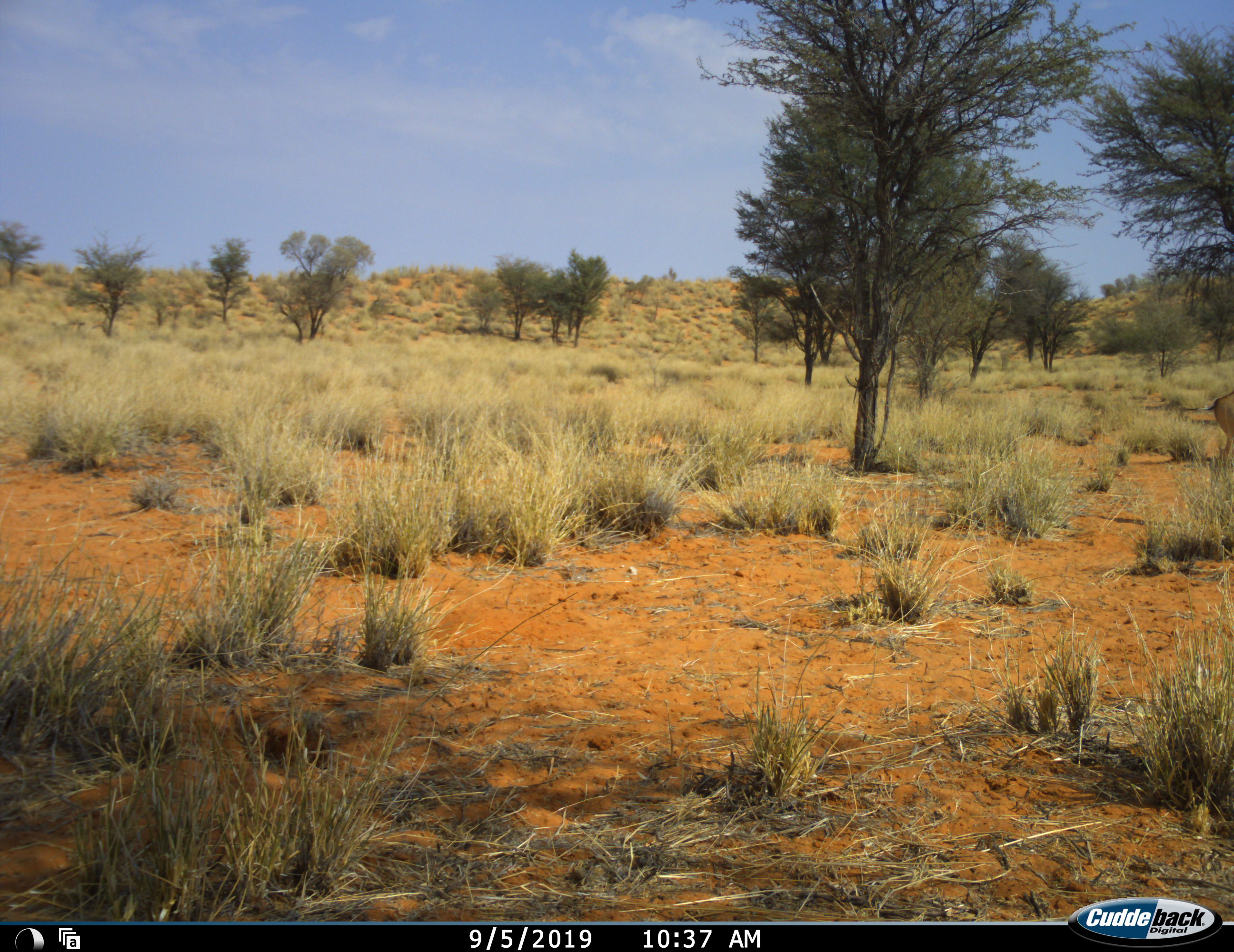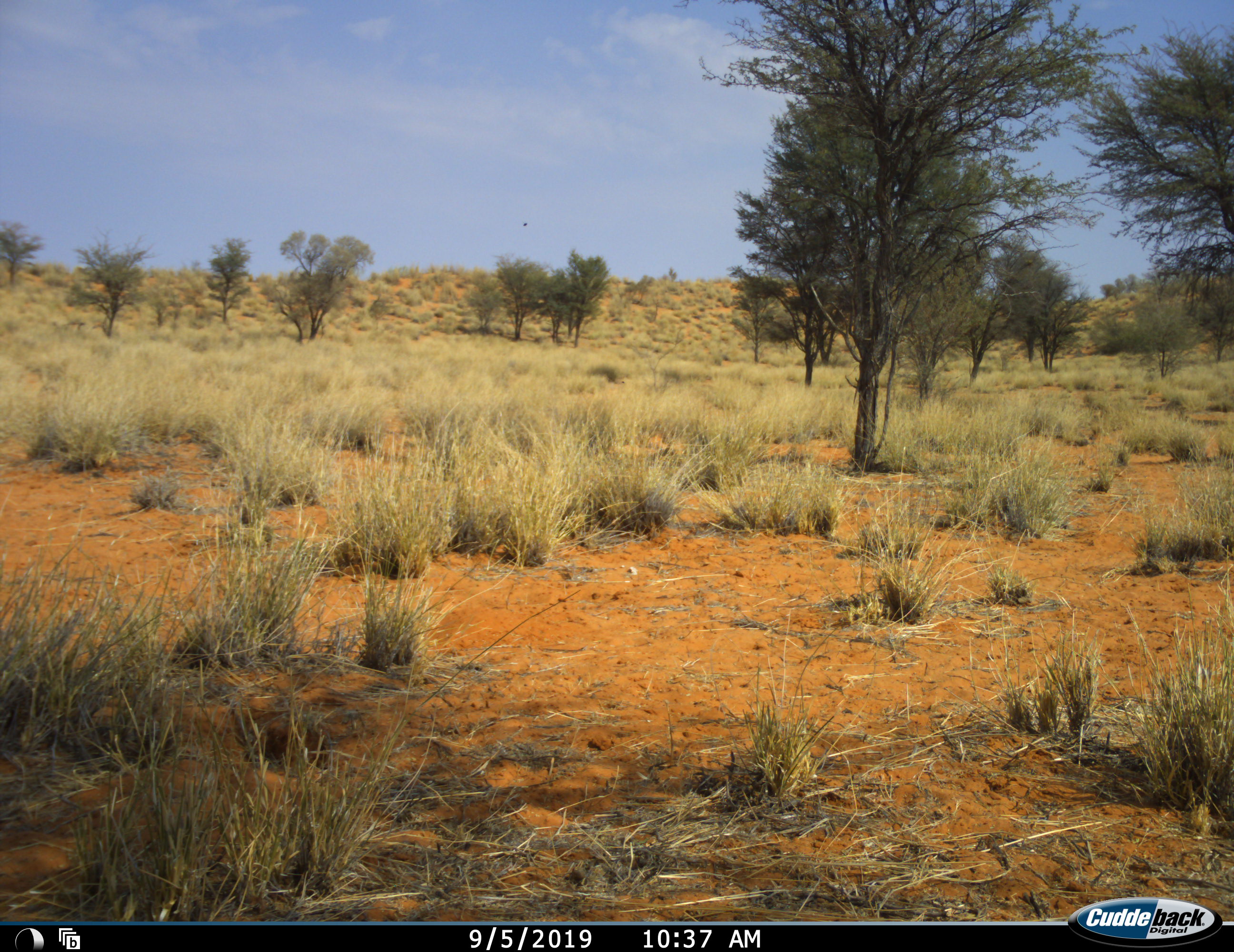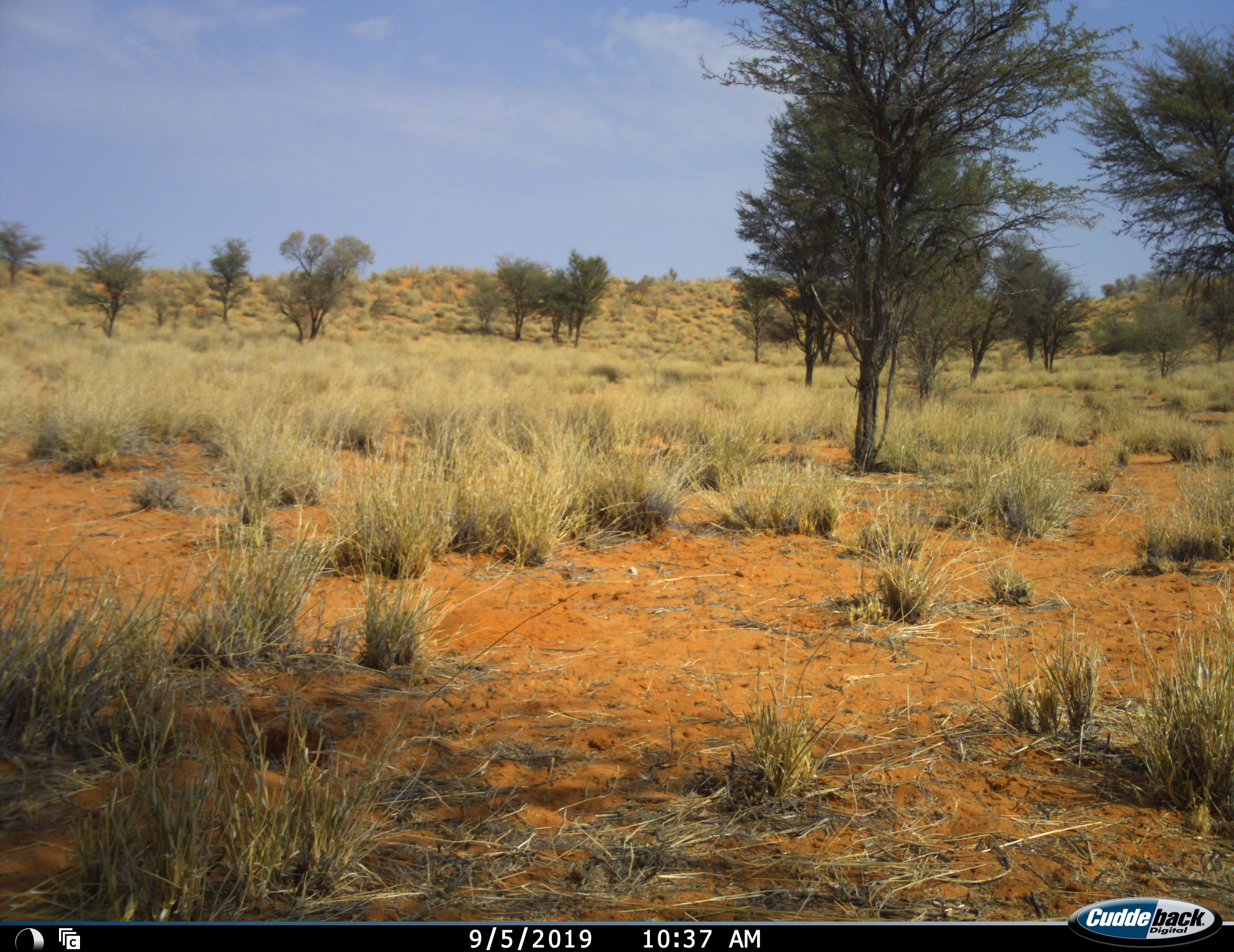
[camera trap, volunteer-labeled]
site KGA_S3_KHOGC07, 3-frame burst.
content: unidentified animal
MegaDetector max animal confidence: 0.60